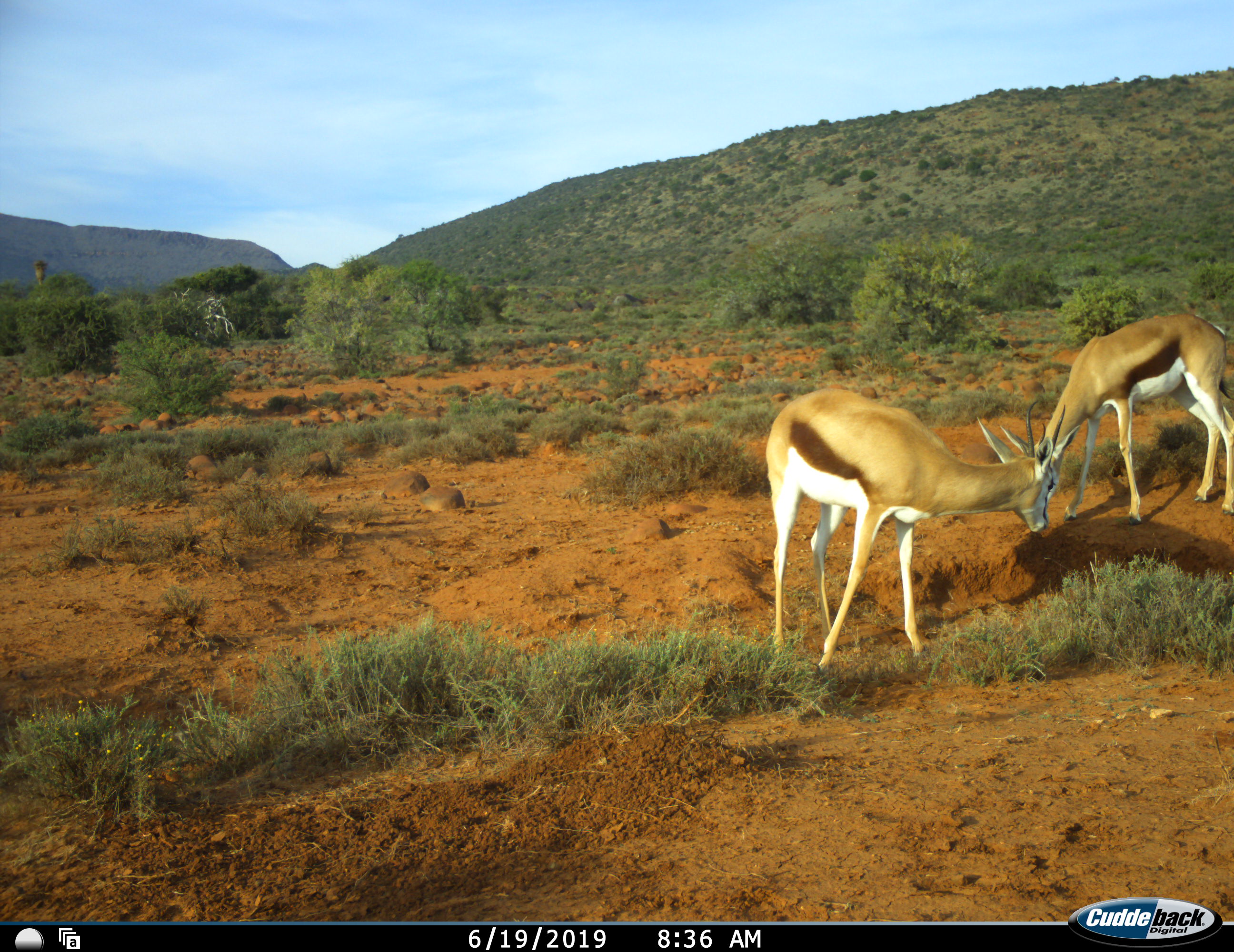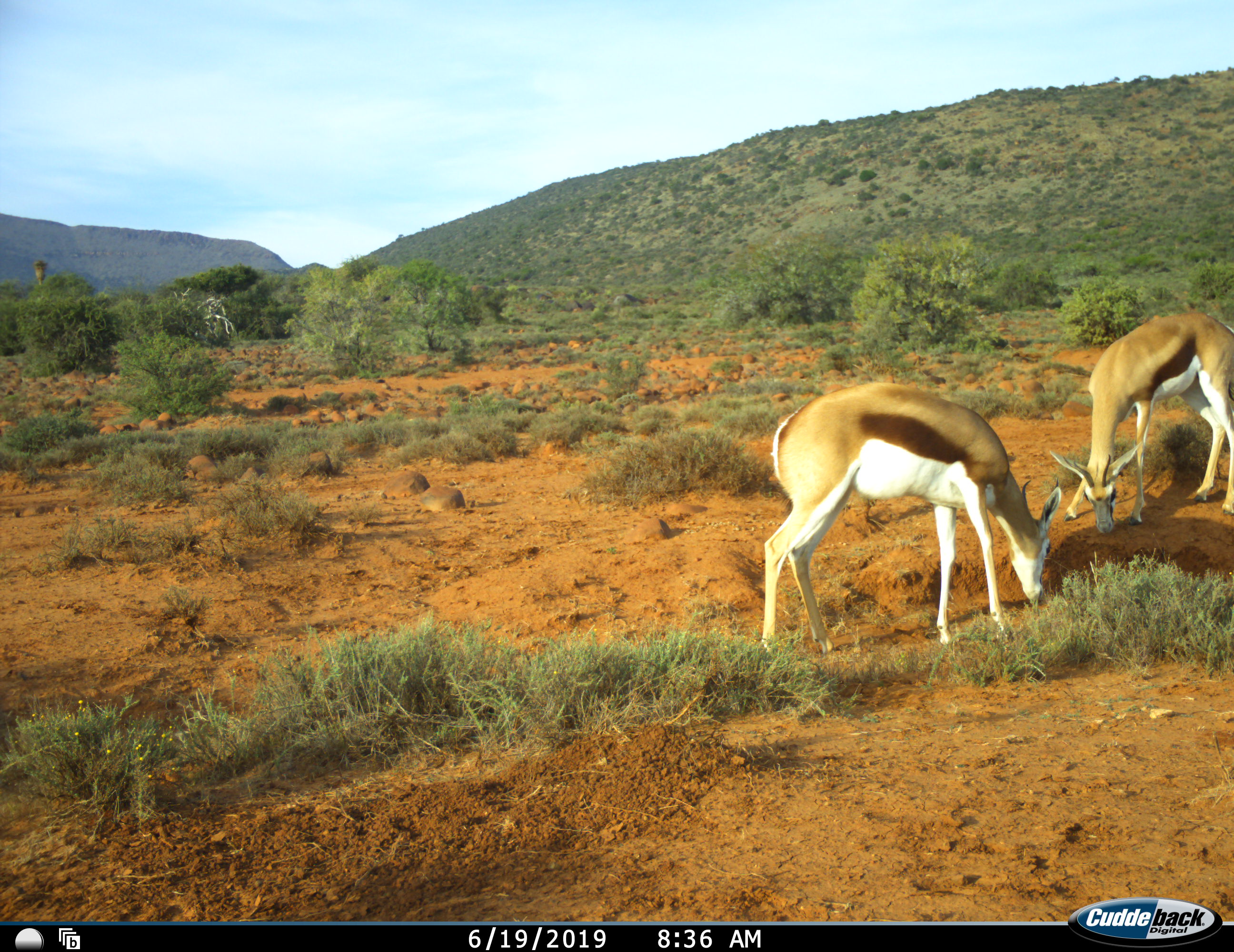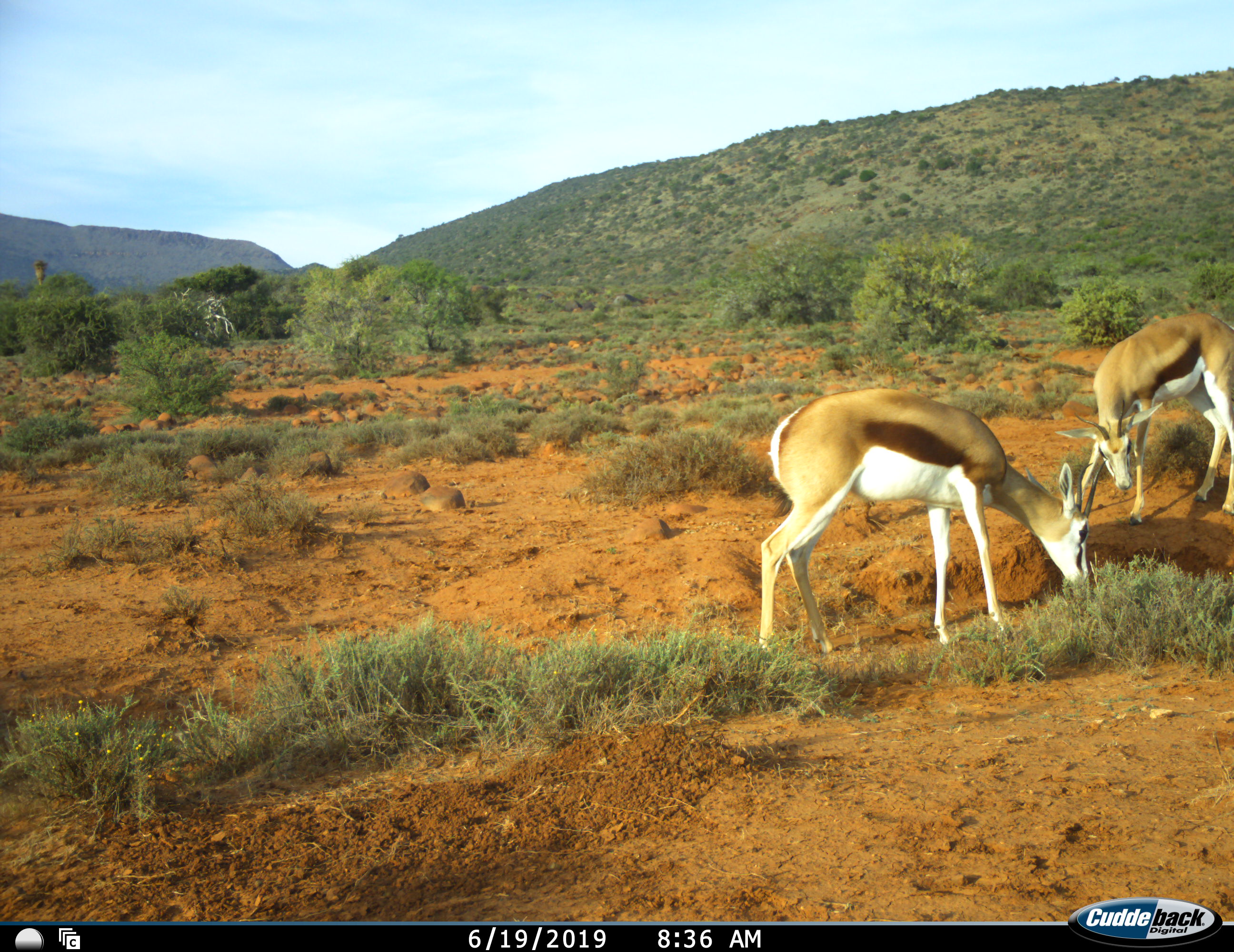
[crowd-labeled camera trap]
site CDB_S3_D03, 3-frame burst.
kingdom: Animalia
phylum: Chordata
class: Mammalia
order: Artiodactyla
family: Bovidae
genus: Antidorcas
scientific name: Antidorcas marsupialis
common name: springbok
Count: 2.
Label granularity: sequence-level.